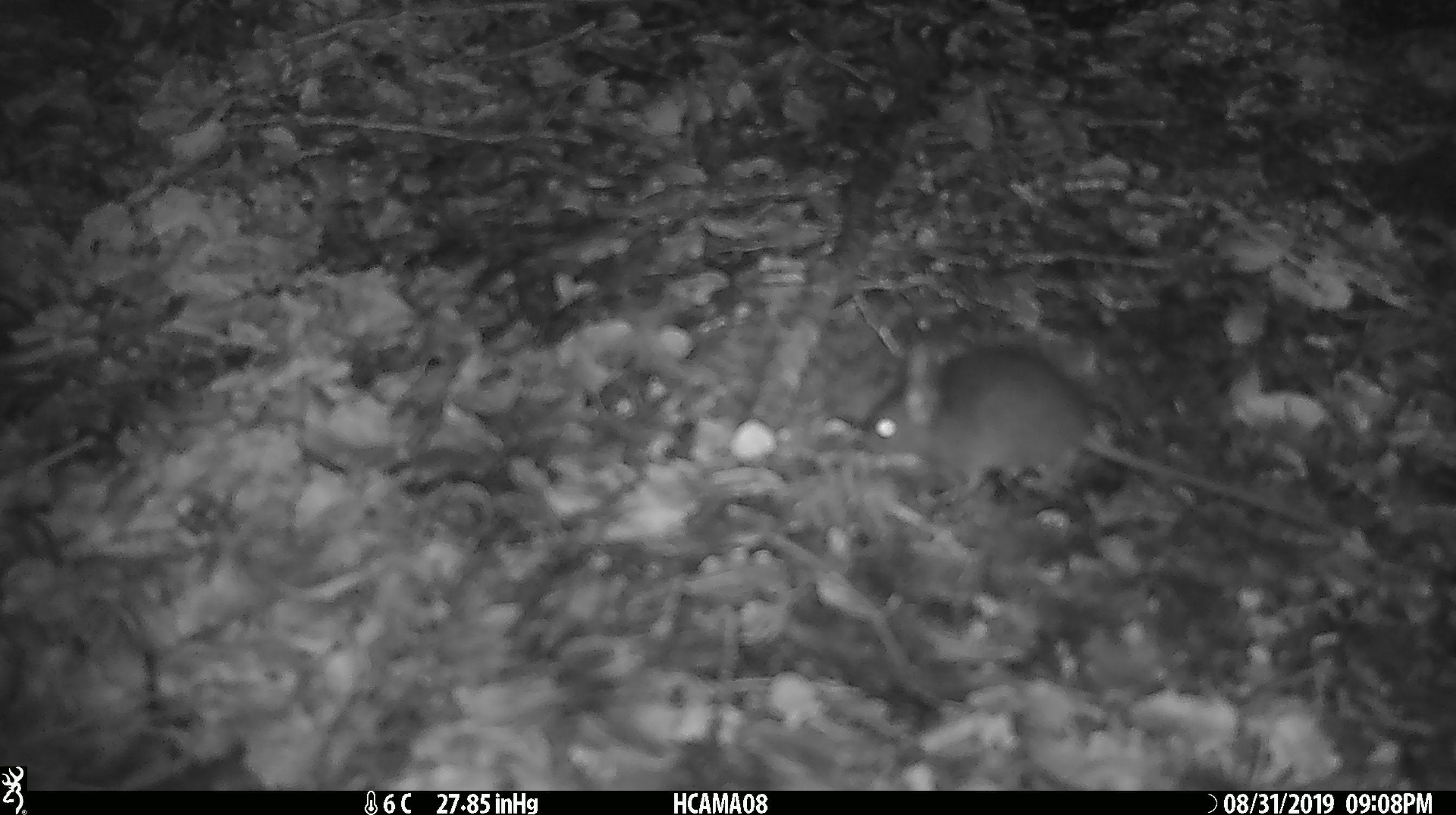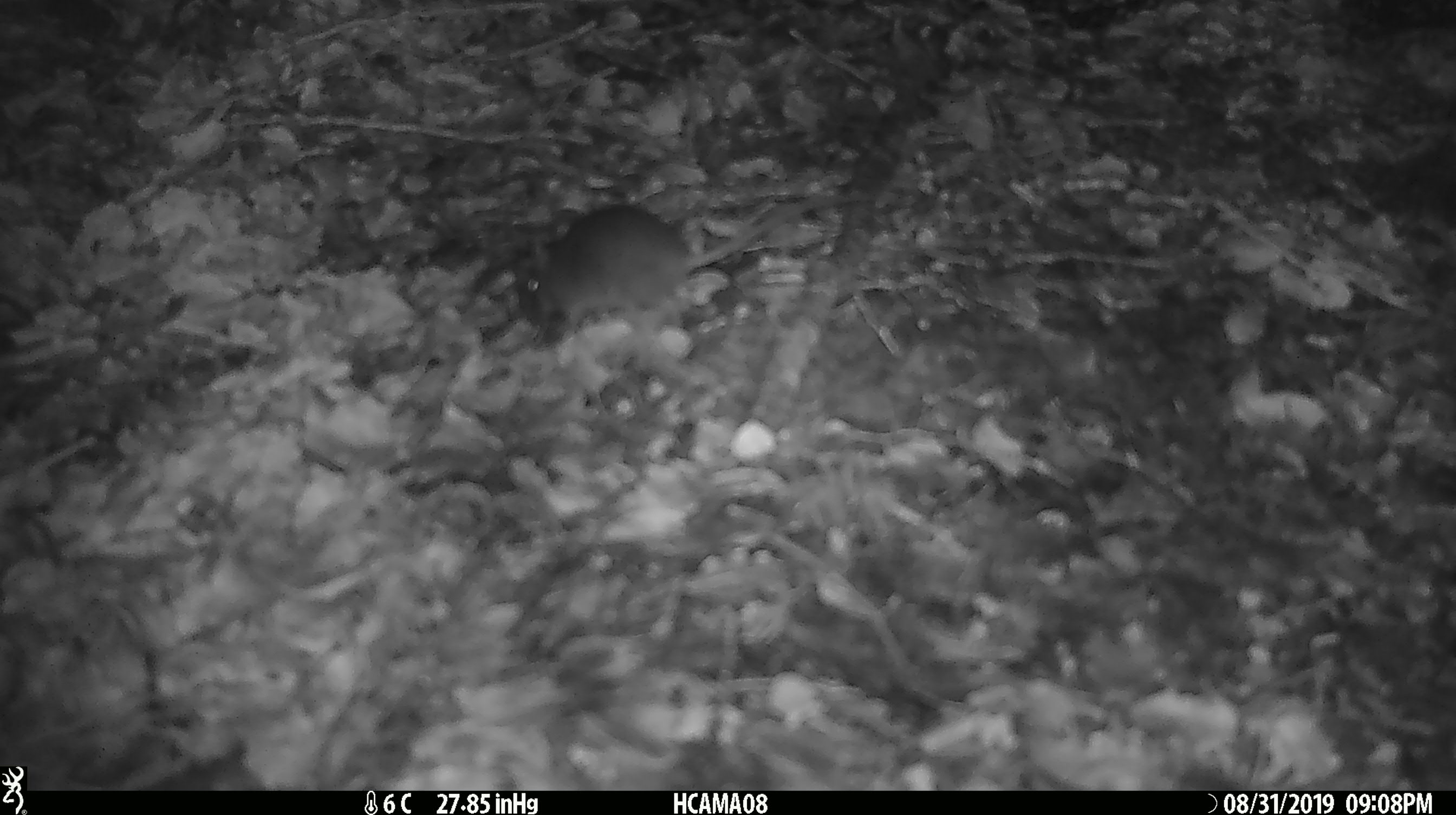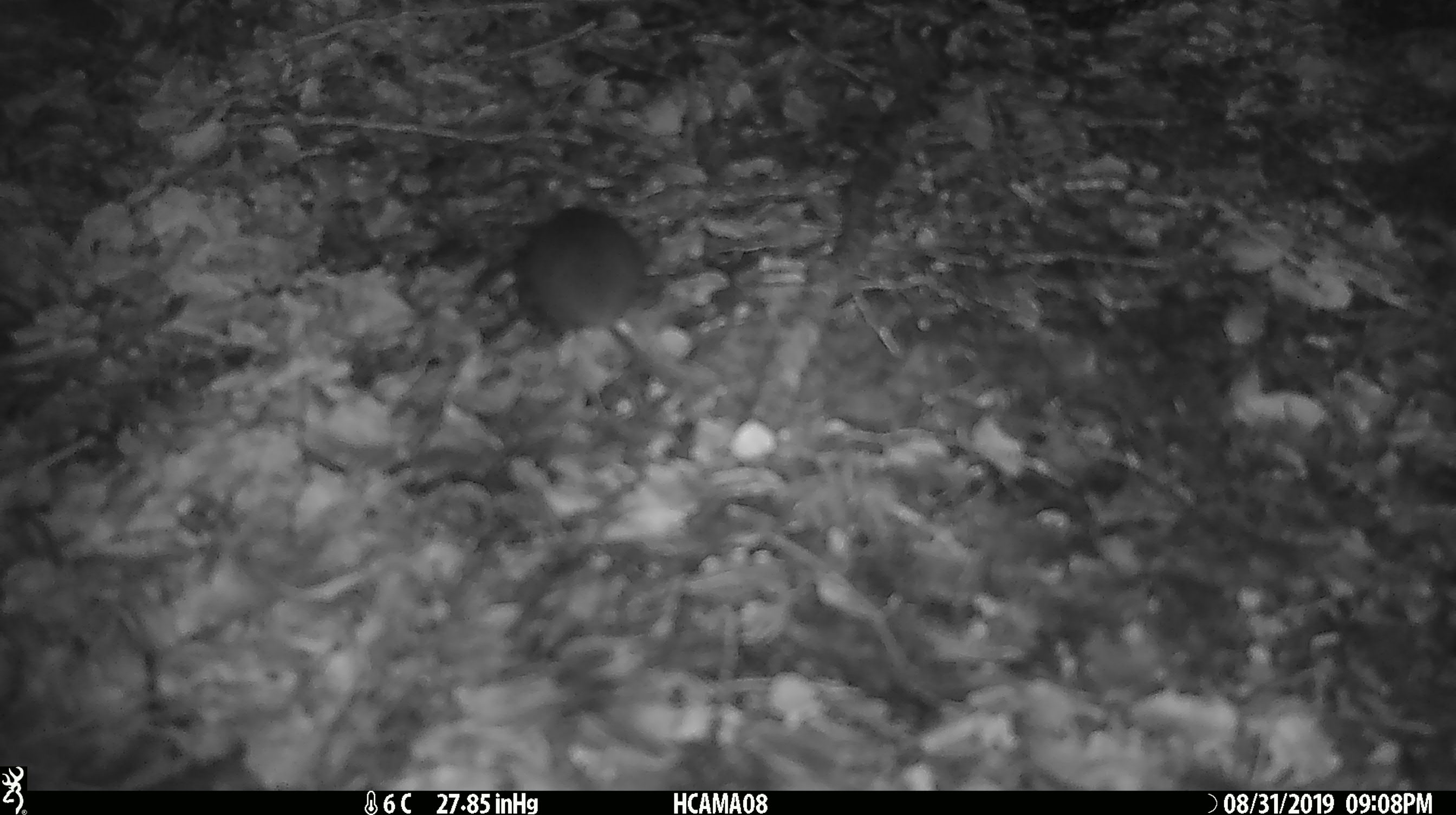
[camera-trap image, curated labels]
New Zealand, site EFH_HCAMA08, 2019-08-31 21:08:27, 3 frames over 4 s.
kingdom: Animalia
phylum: Chordata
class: Mammalia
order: Rodentia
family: Muridae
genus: Mus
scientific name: Mus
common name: mouse